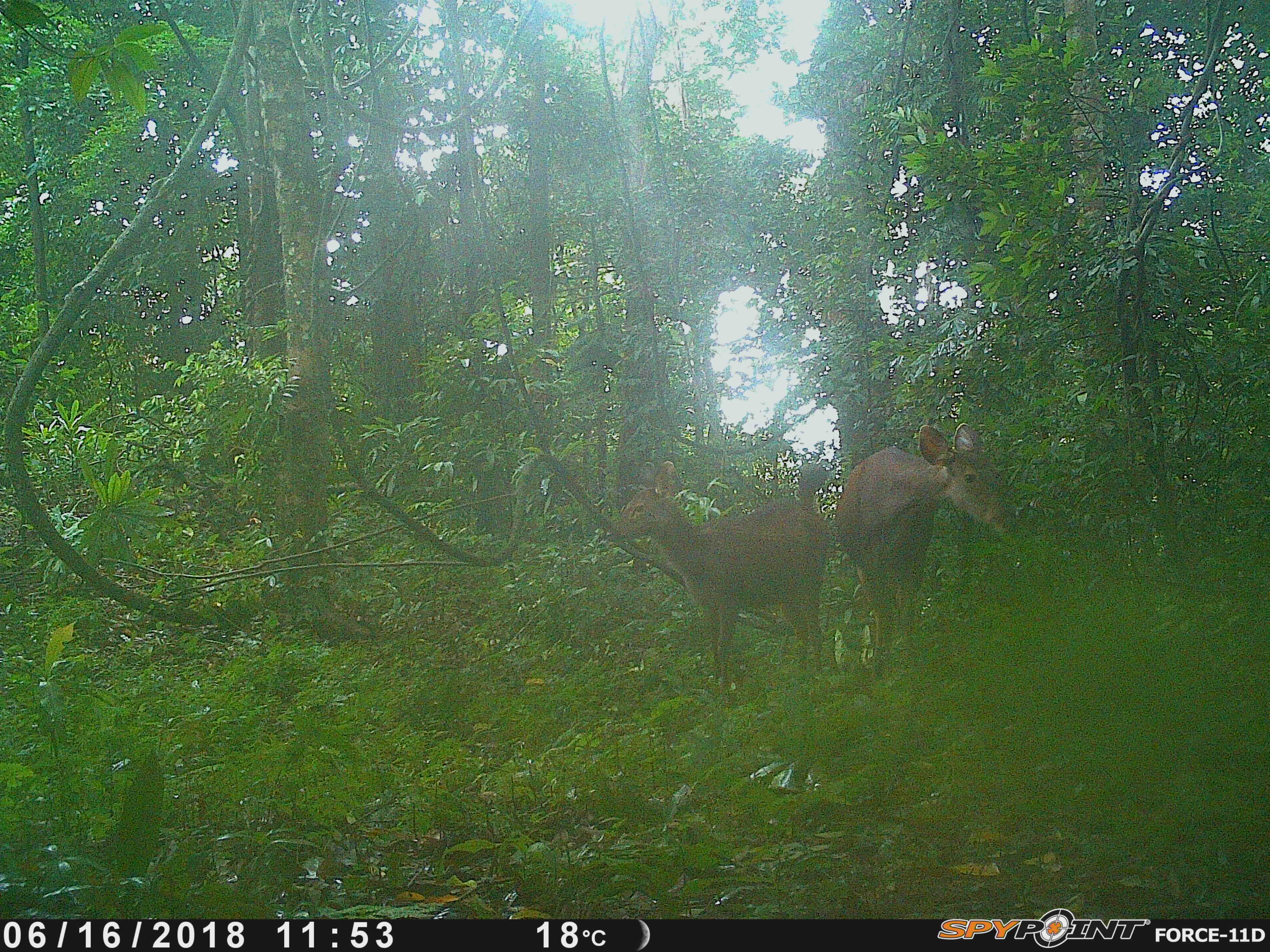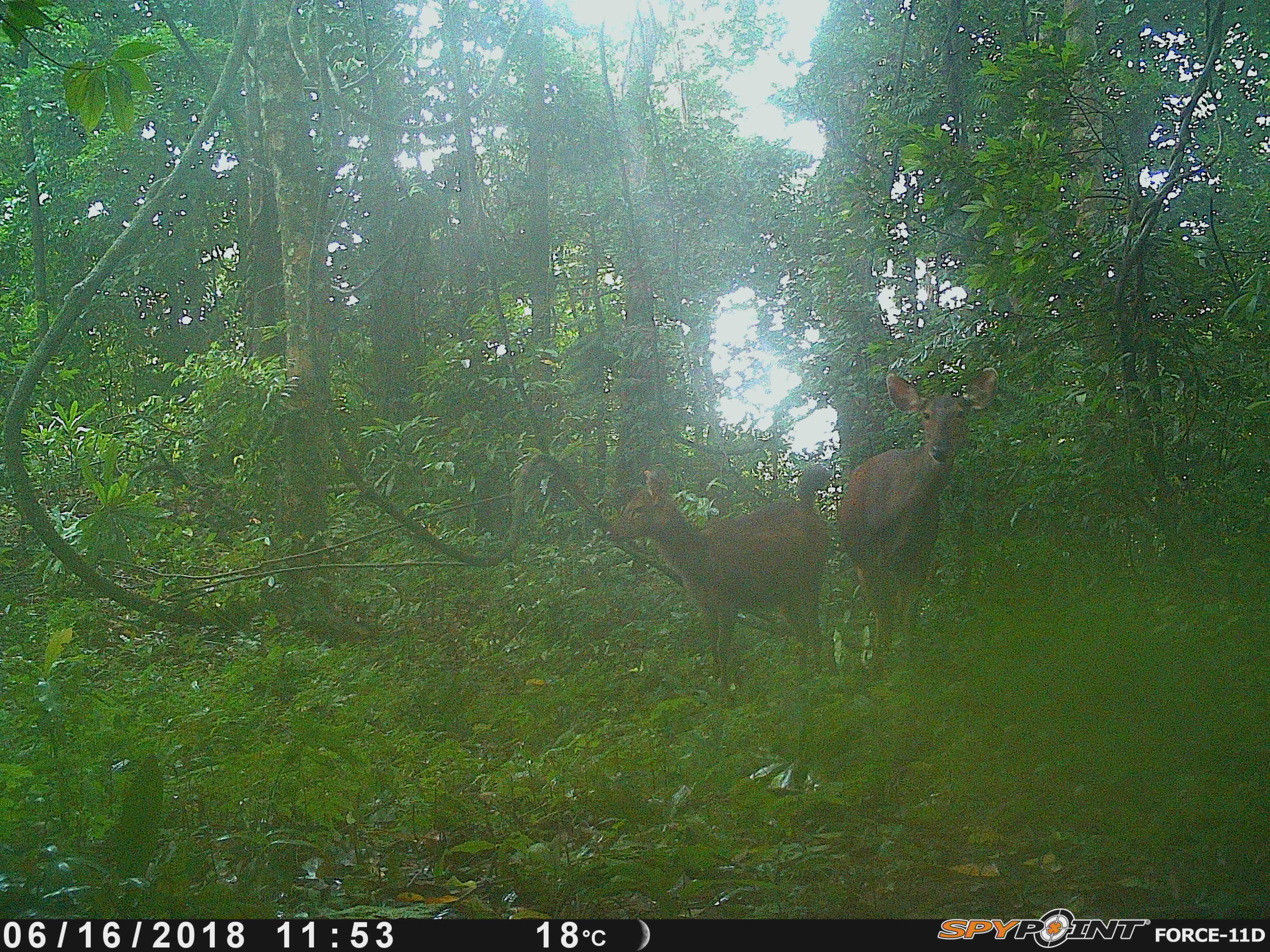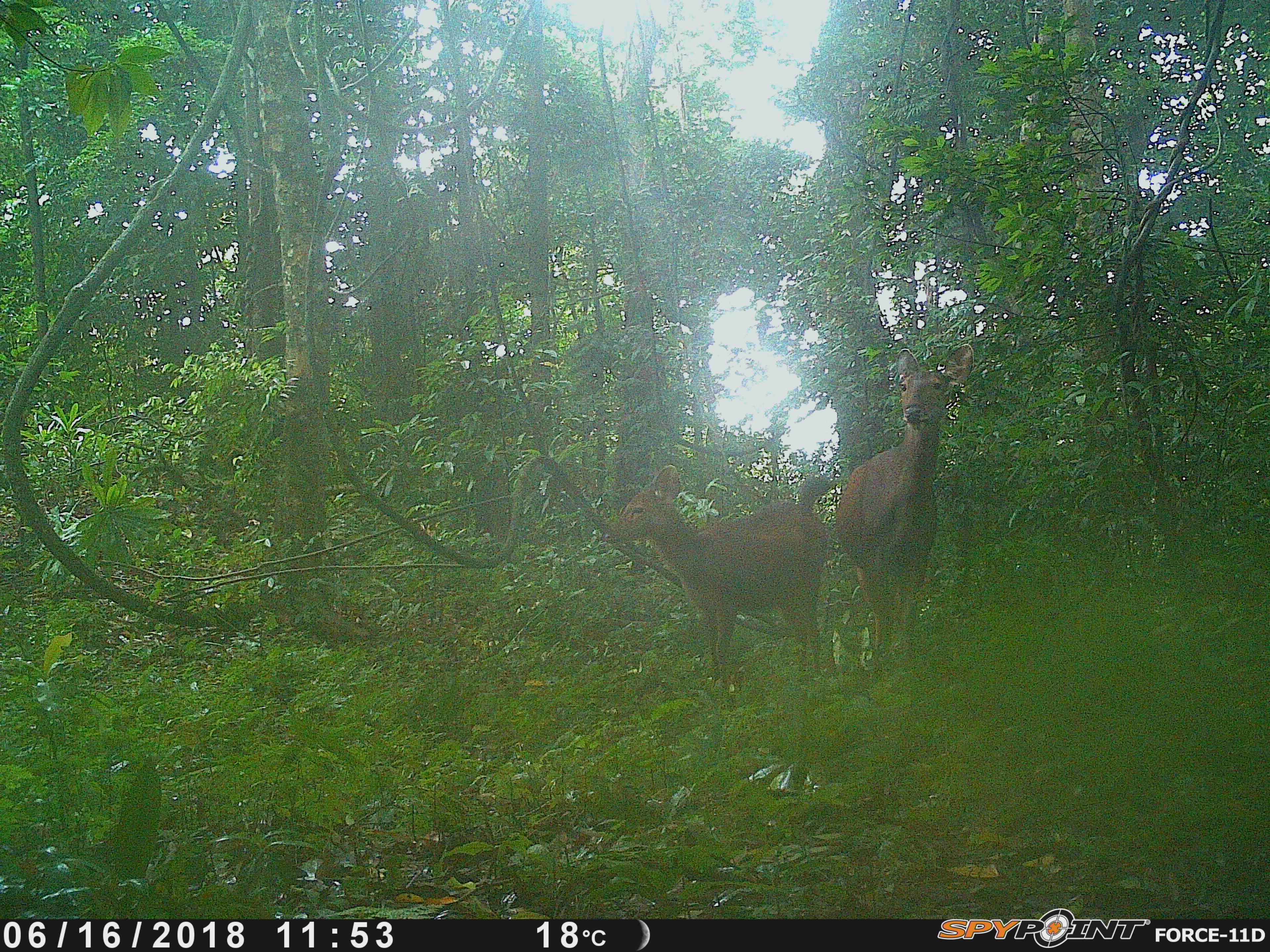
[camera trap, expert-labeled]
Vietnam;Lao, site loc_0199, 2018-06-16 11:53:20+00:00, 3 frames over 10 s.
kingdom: Animalia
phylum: Chordata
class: Mammalia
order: Artiodactyla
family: Cervidae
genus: Rusa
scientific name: Rusa unicolor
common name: sambar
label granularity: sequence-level